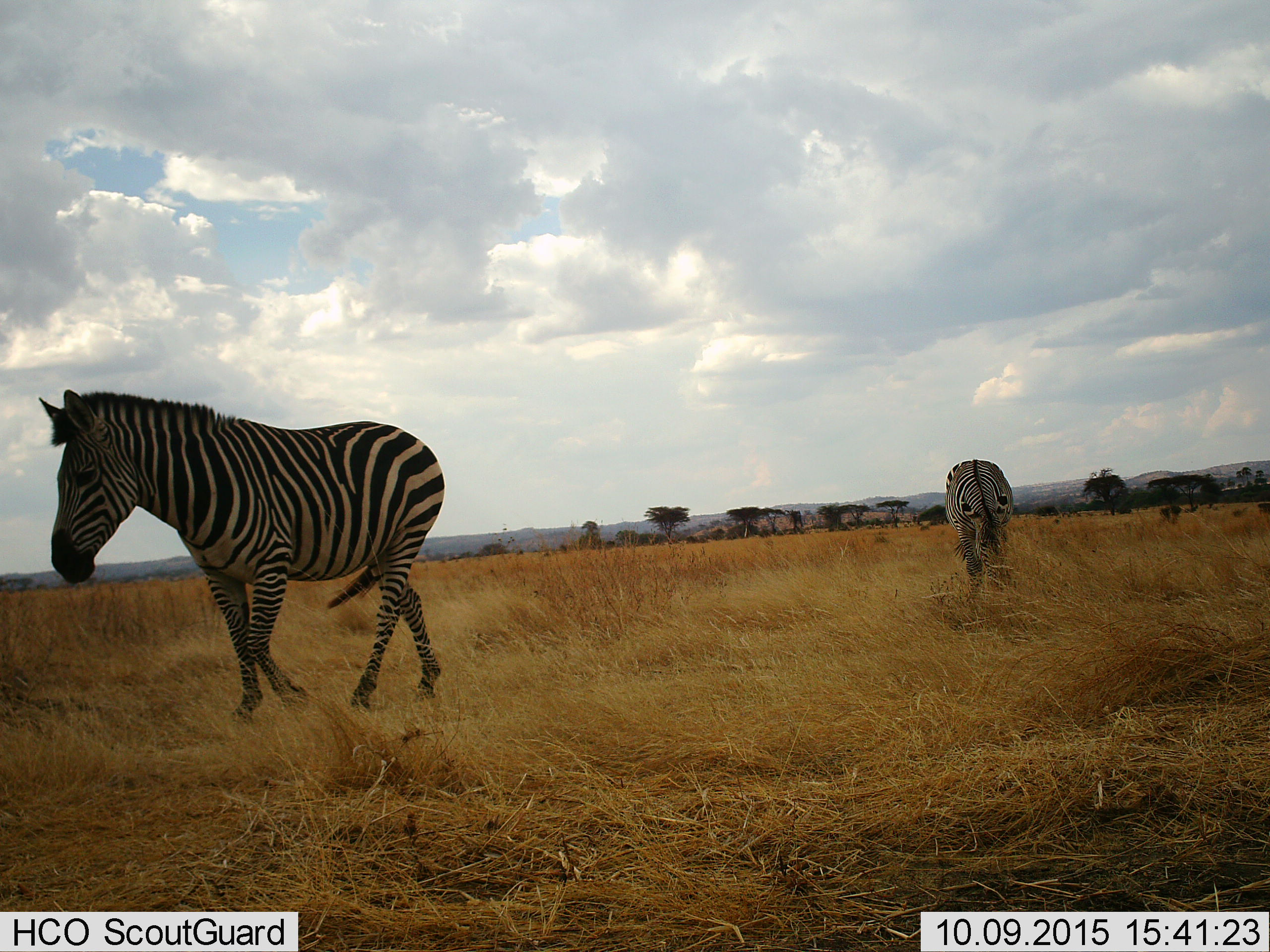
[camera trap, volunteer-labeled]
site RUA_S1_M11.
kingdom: Animalia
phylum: Chordata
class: Mammalia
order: Perissodactyla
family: Equidae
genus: Equus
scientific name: Equus quagga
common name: plains zebra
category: zebraplains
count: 2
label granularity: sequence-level